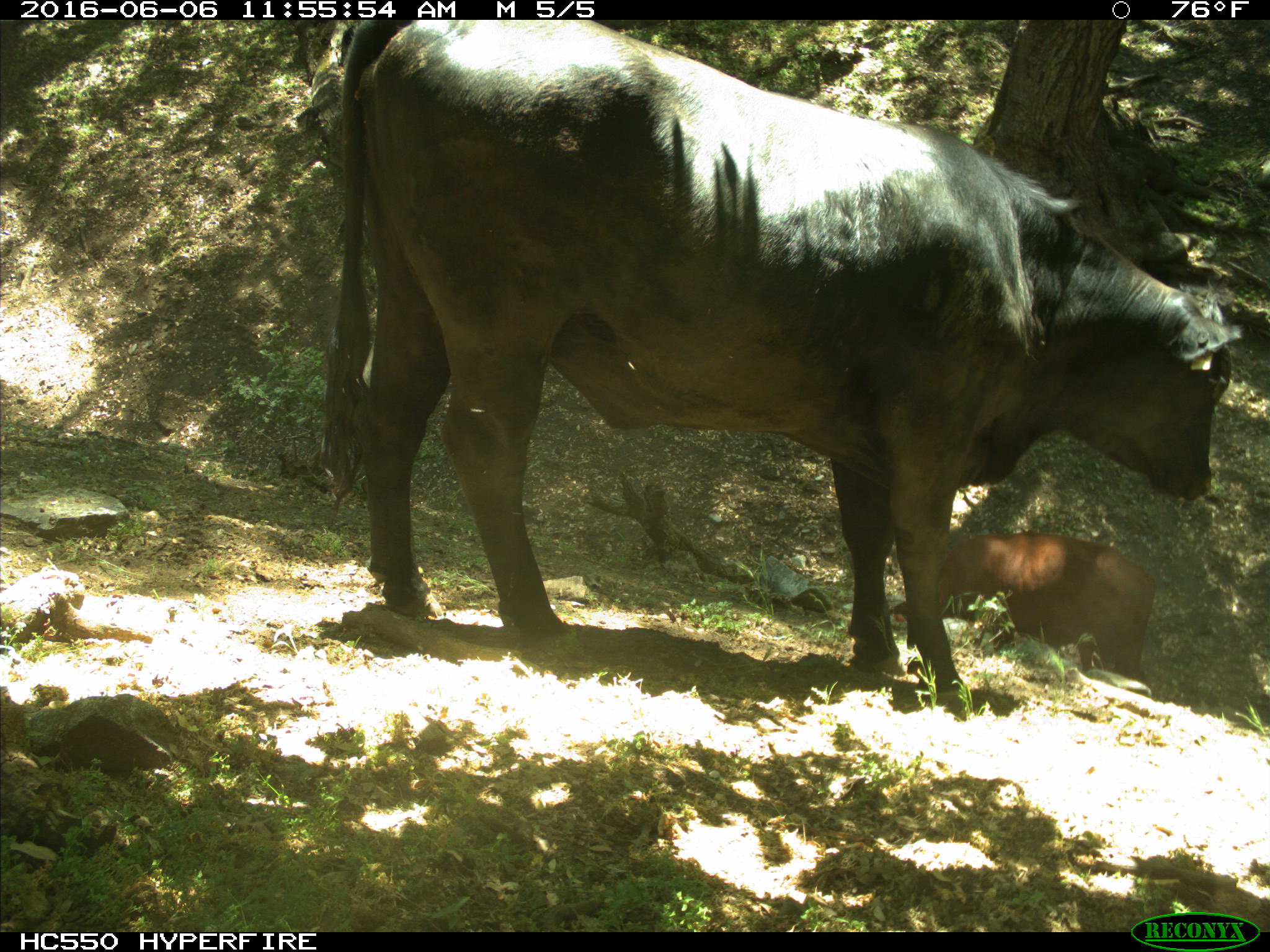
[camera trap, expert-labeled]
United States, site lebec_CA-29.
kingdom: Animalia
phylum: Chordata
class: Mammalia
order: Artiodactyla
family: Bovidae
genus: Bos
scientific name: Bos taurus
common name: domestic cow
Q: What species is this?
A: Bos taurus (domestic cow).